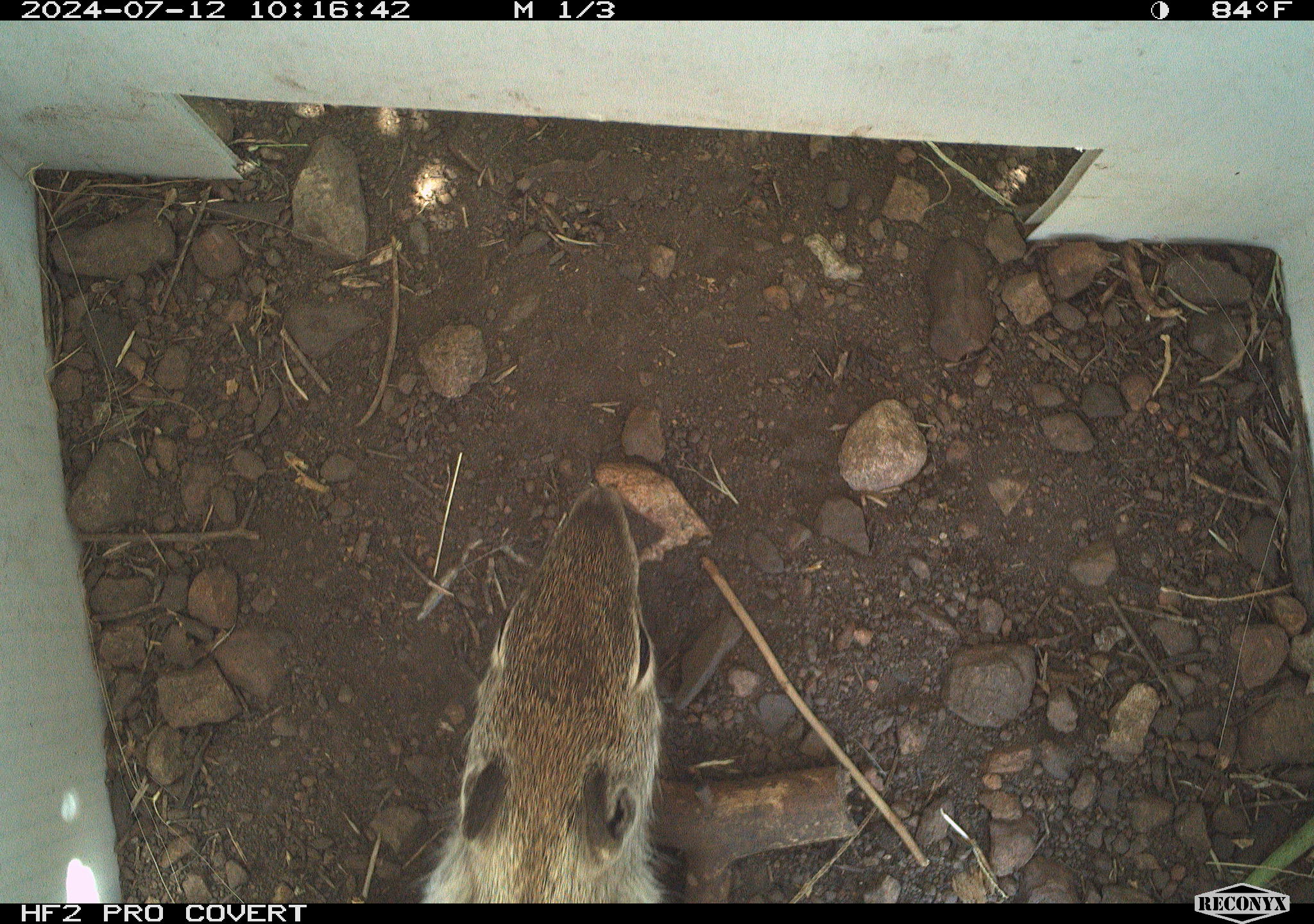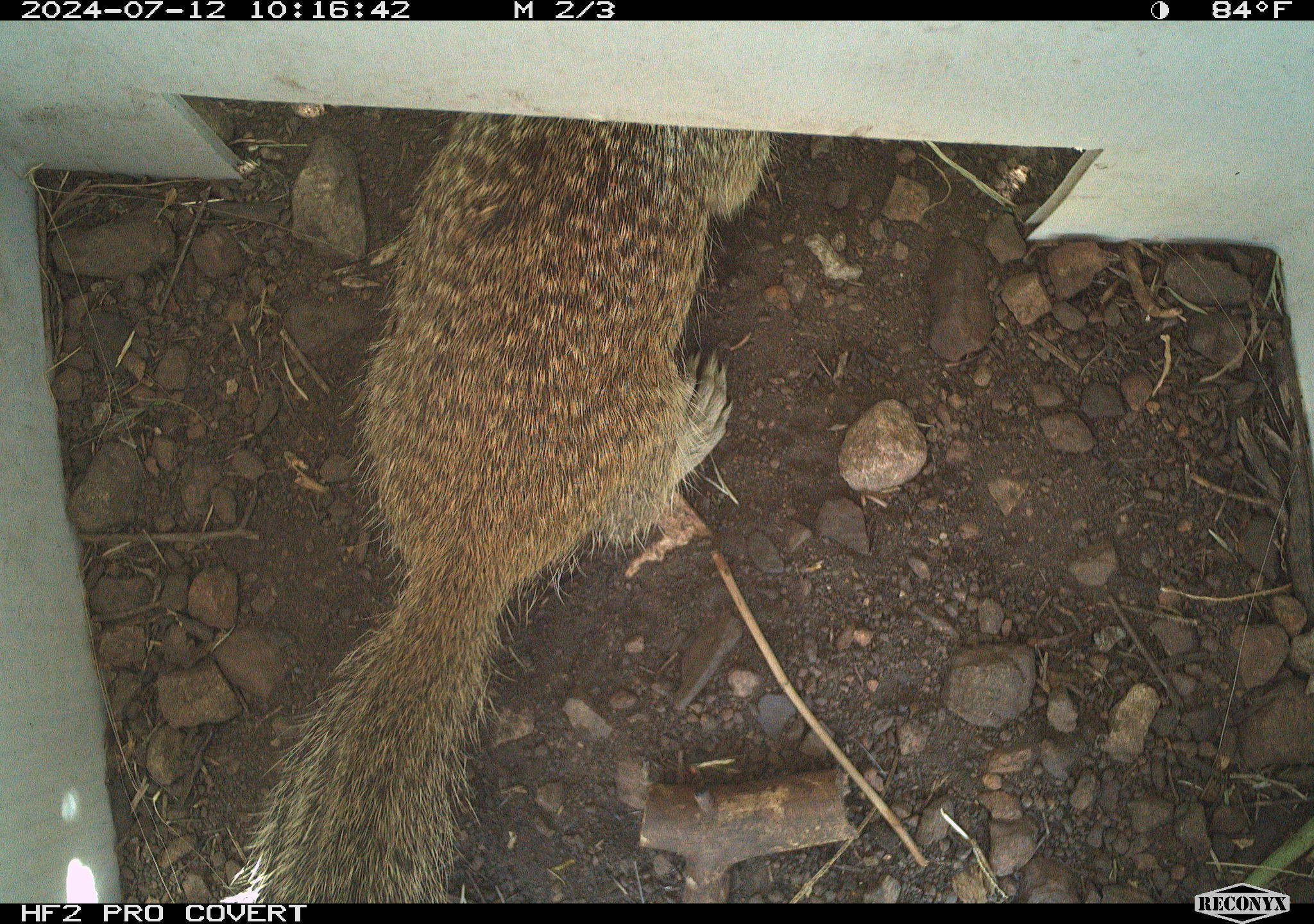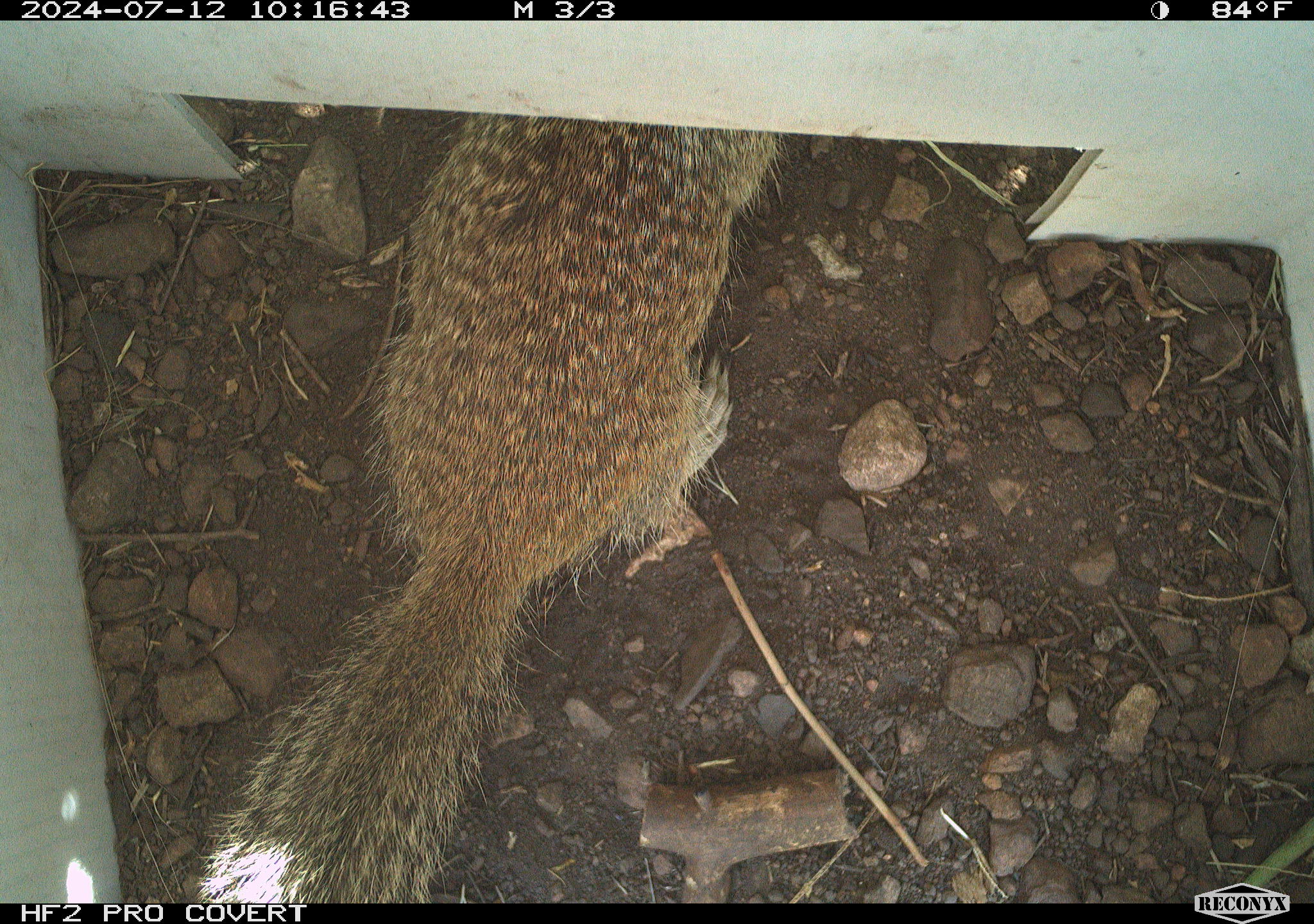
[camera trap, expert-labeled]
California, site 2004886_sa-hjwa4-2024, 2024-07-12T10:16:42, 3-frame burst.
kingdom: Animalia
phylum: Chordata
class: Mammalia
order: Rodentia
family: Sciuridae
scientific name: Sciuridae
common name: squirrels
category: sciuridae family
Sciuridae family (squirrels) (Sciuridae).